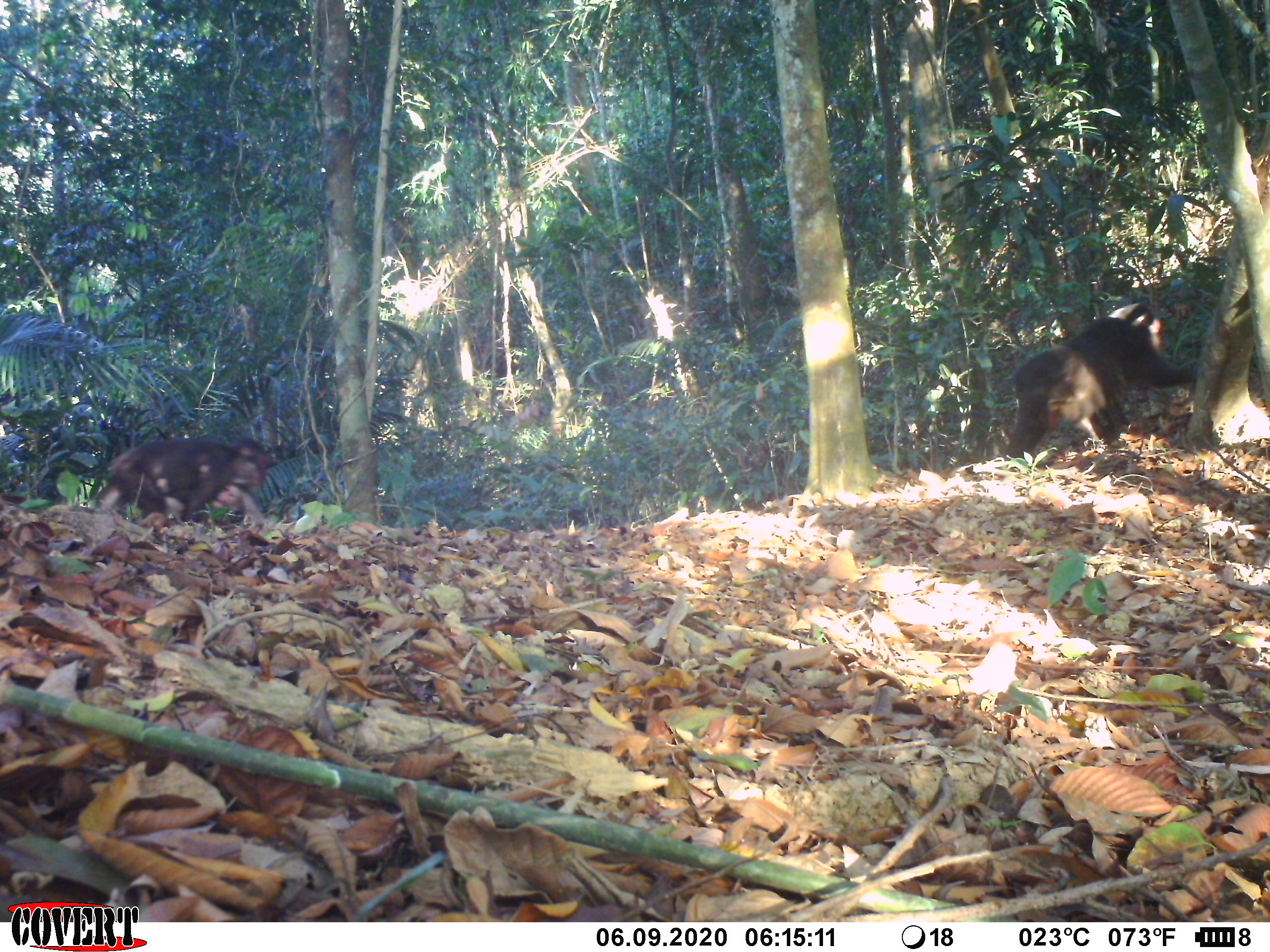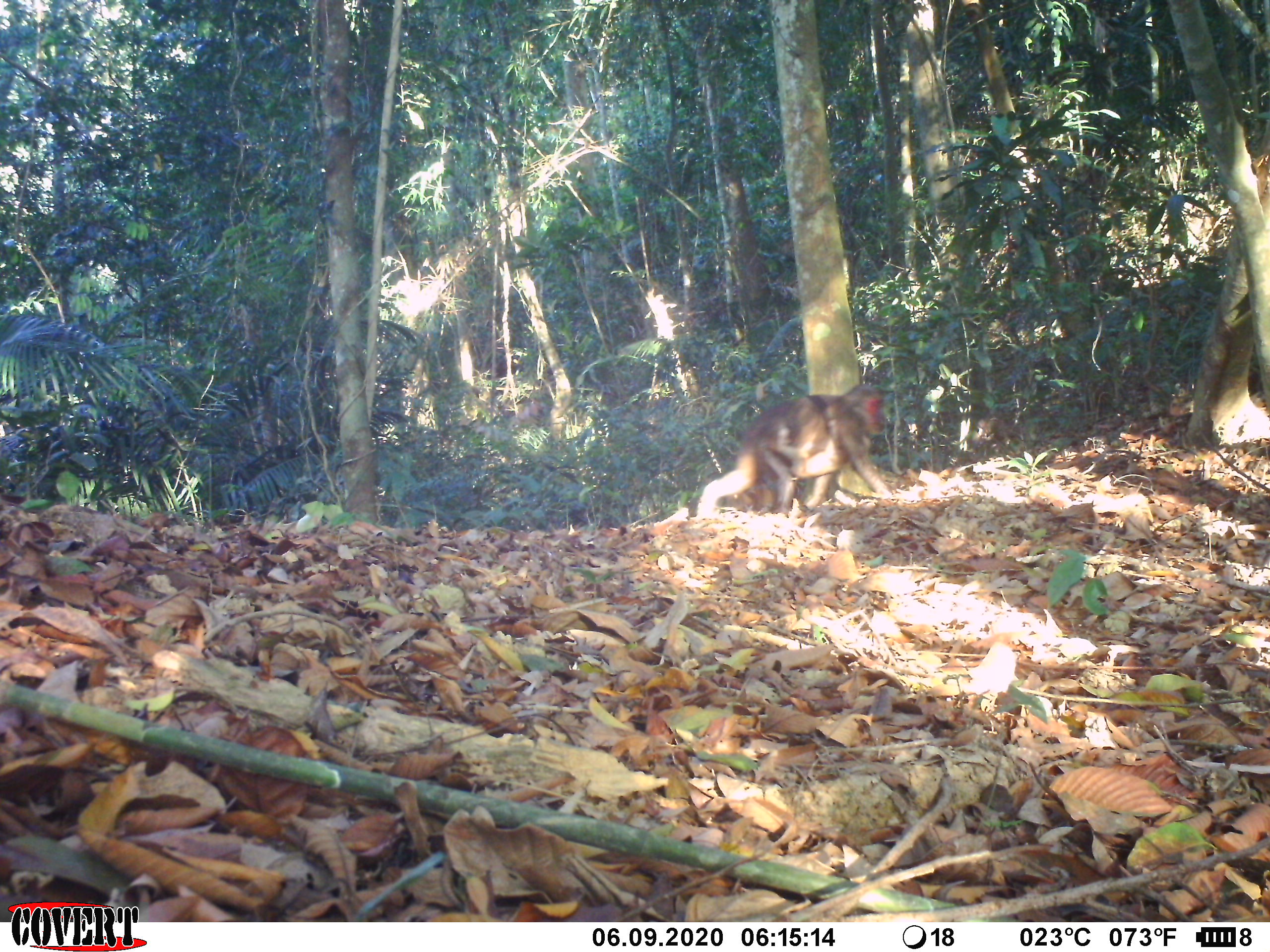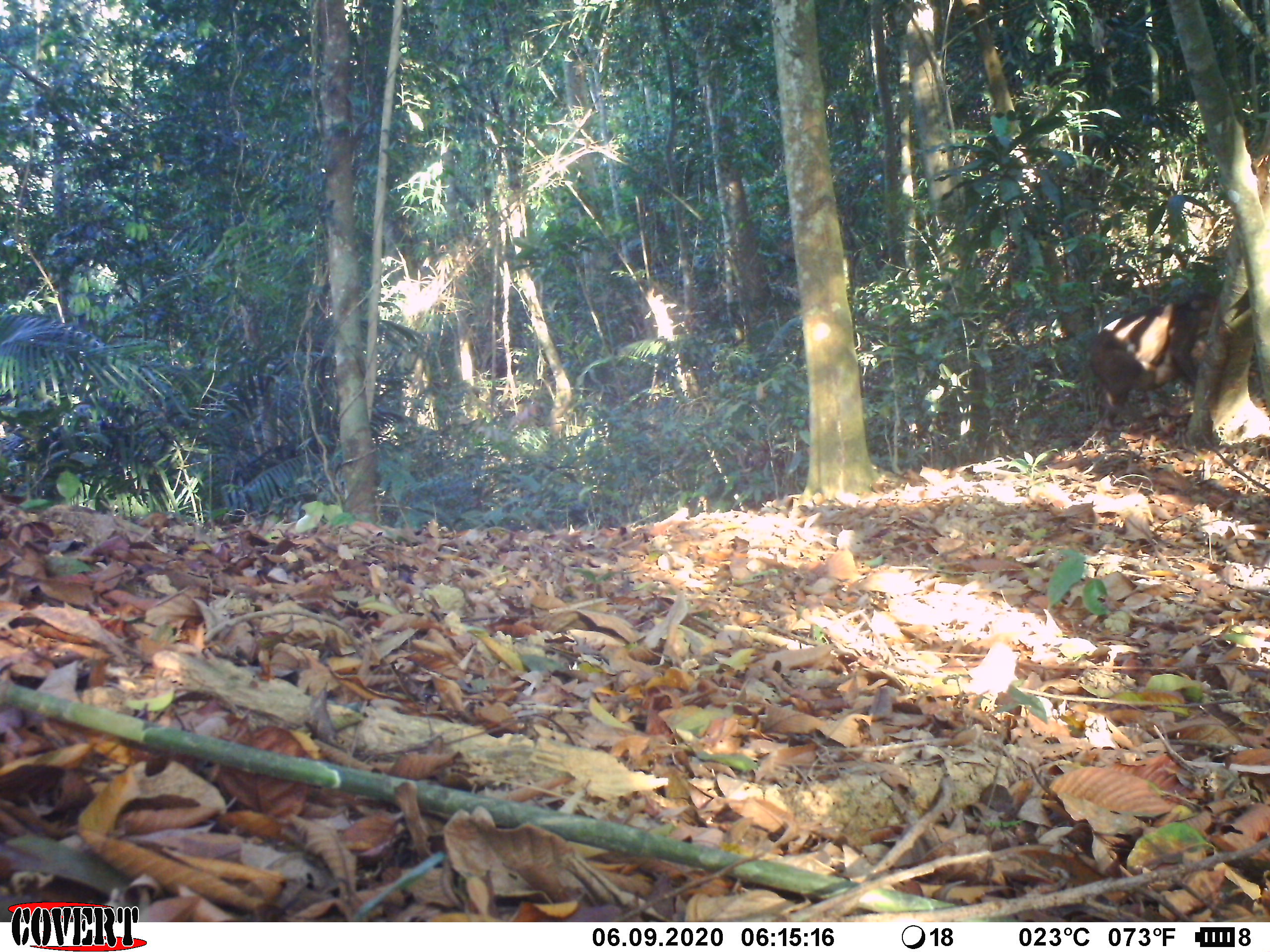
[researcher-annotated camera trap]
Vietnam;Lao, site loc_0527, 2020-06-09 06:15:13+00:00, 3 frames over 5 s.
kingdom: Animalia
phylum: Chordata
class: Mammalia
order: Primates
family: Cercopithecidae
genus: Macaca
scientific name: Macaca arctoides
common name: stump-tailed macaque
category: stump tailed macaque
Stump tailed macaque (stump-tailed macaque) (Macaca arctoides). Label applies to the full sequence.